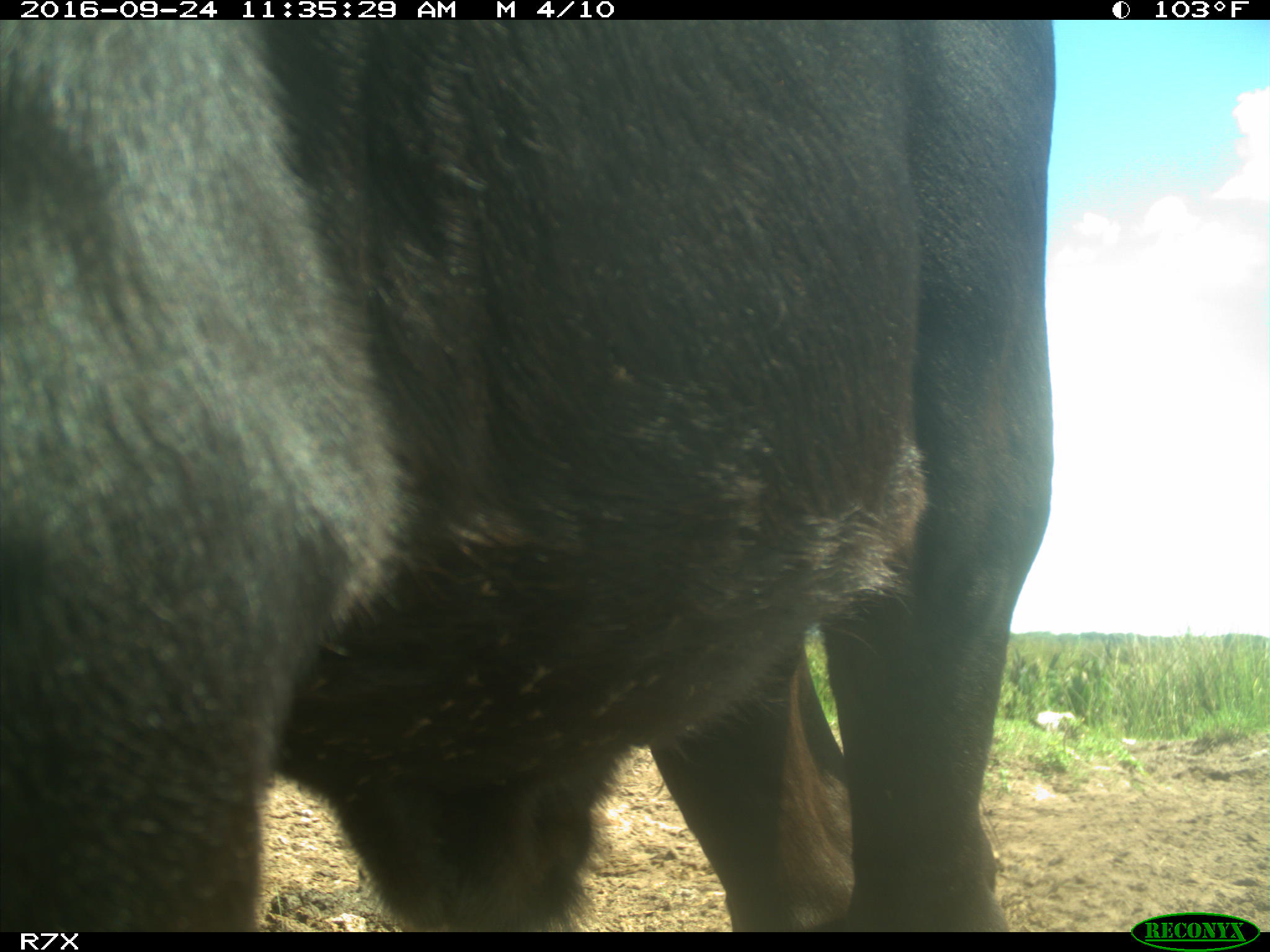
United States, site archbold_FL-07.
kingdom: Animalia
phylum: Chordata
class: Mammalia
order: Artiodactyla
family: Bovidae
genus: Bos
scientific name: Bos taurus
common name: domestic cow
Bos taurus (domestic cow).